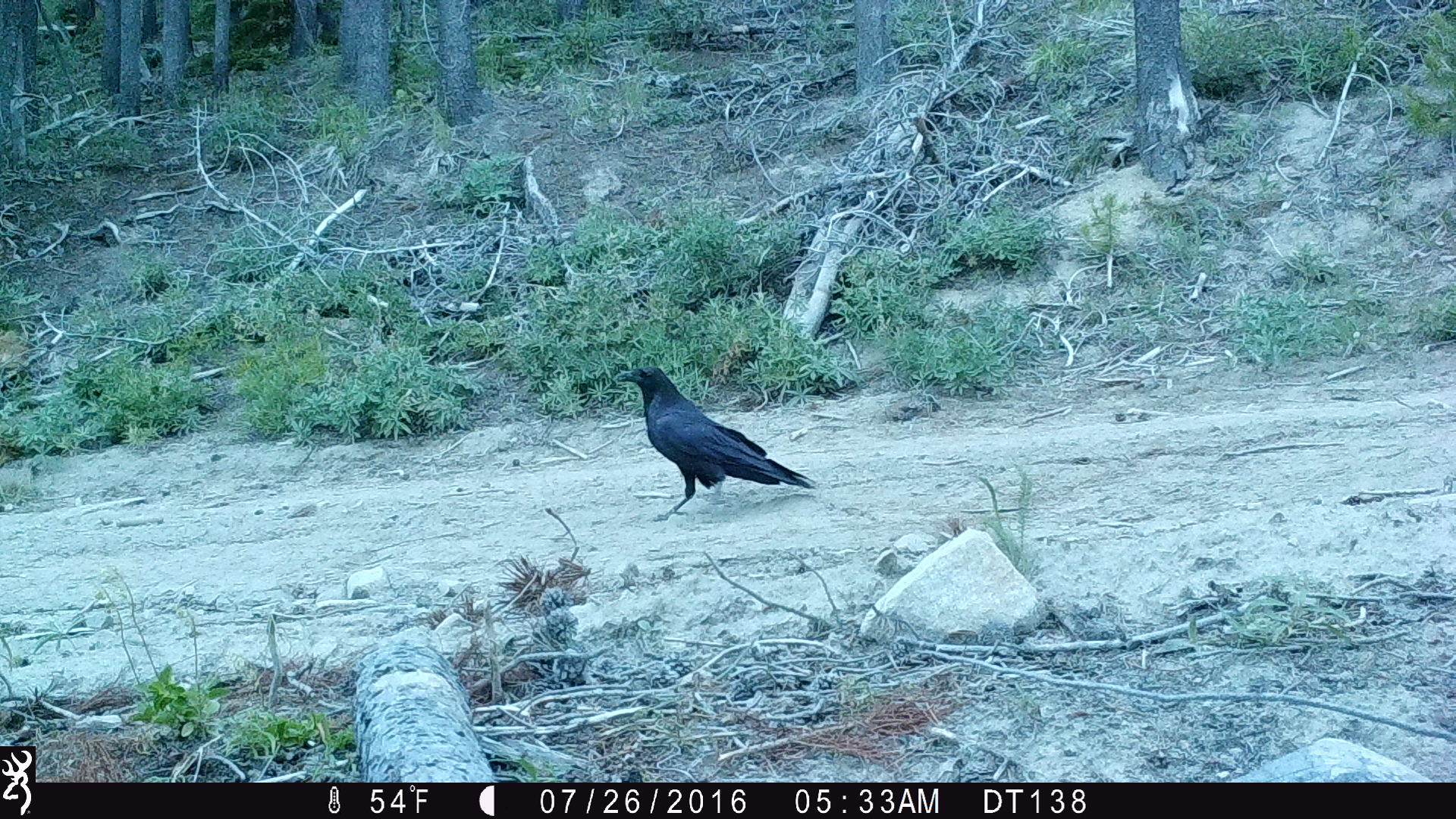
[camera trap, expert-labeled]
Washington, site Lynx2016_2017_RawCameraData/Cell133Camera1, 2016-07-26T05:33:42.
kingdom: Animalia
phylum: Chordata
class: Aves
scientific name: Aves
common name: birds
Aves (birds). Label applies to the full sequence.